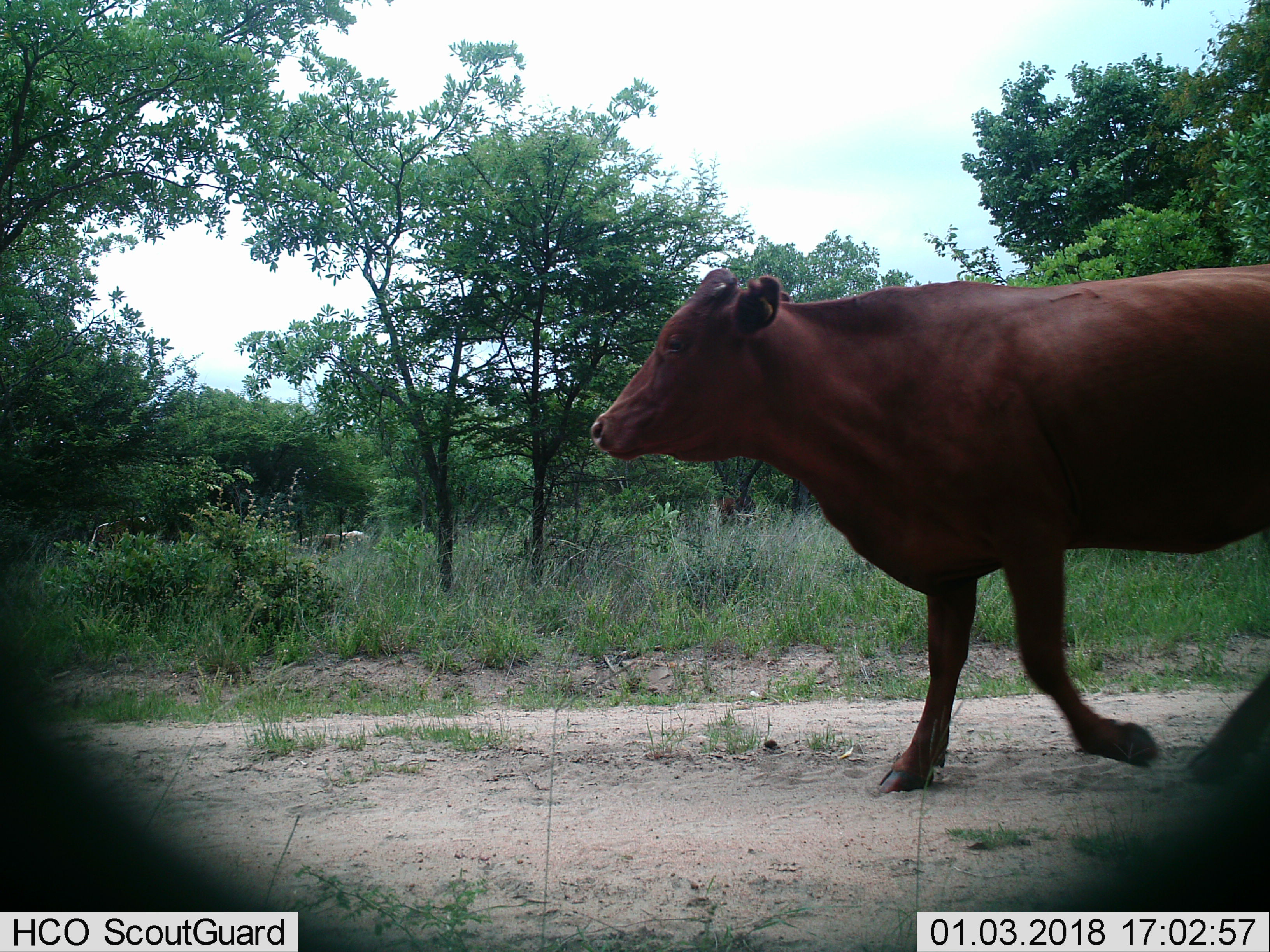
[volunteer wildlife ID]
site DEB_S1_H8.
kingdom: Animalia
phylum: Chordata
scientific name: Vertebrata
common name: domestic animal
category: domesticanimal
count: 3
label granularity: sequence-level